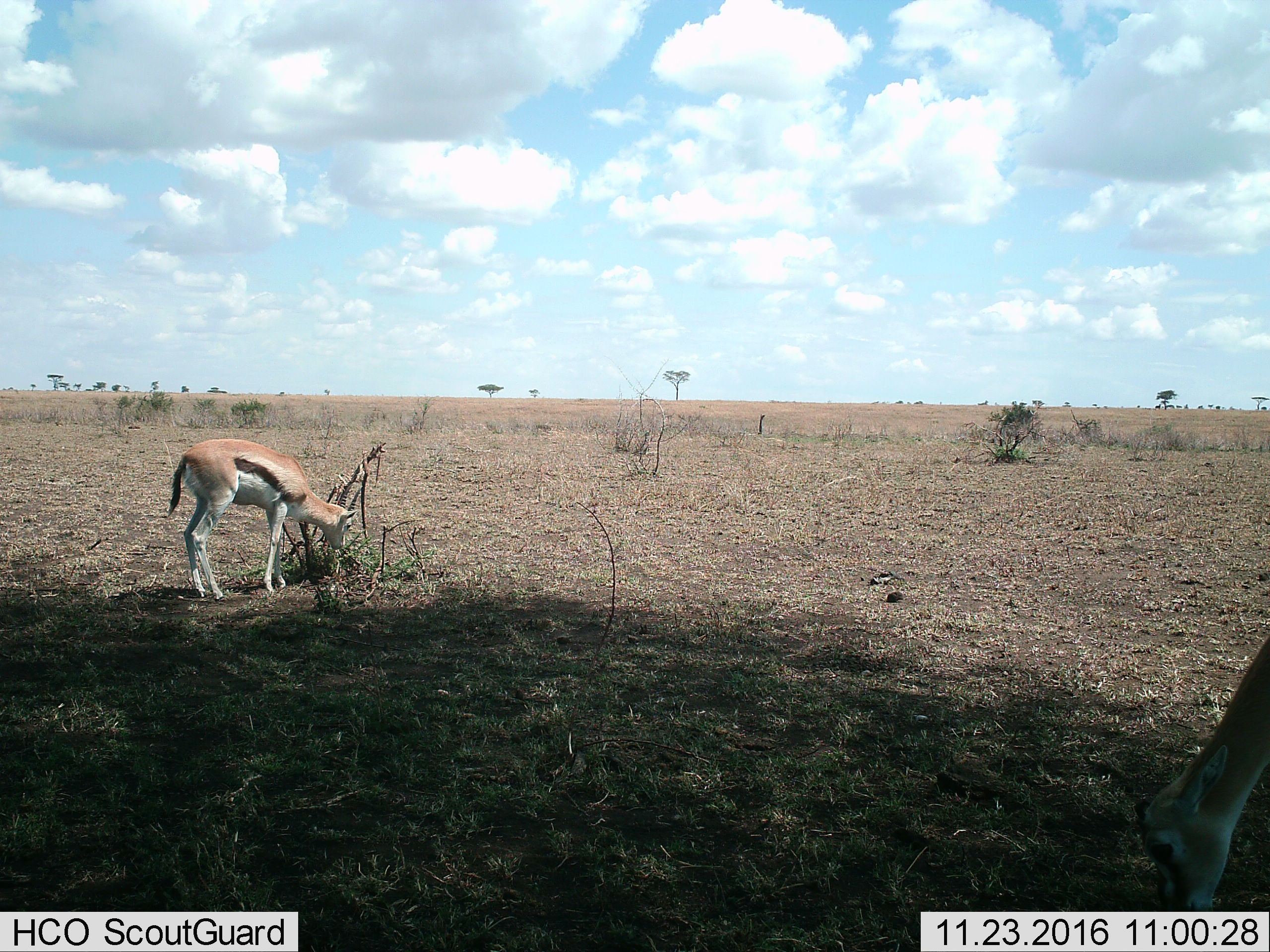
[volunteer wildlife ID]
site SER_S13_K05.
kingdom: Animalia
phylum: Chordata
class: Mammalia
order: Artiodactyla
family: Bovidae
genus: Eudorcas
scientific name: Eudorcas thomsonii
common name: thomson's gazelle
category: gazellethomsons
Gazellethomsons (thomson's gazelle) (Eudorcas thomsonii), count 2. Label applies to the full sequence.